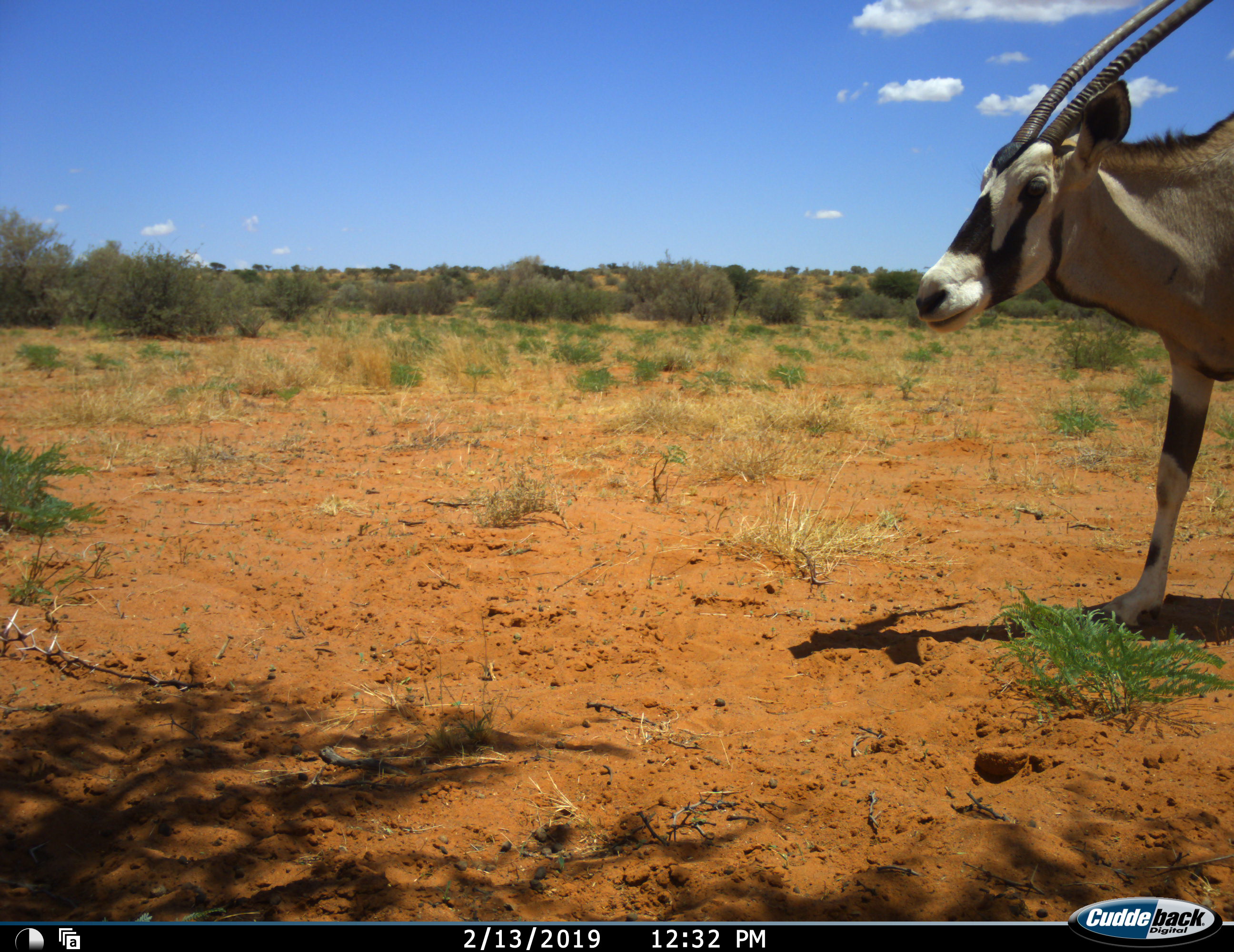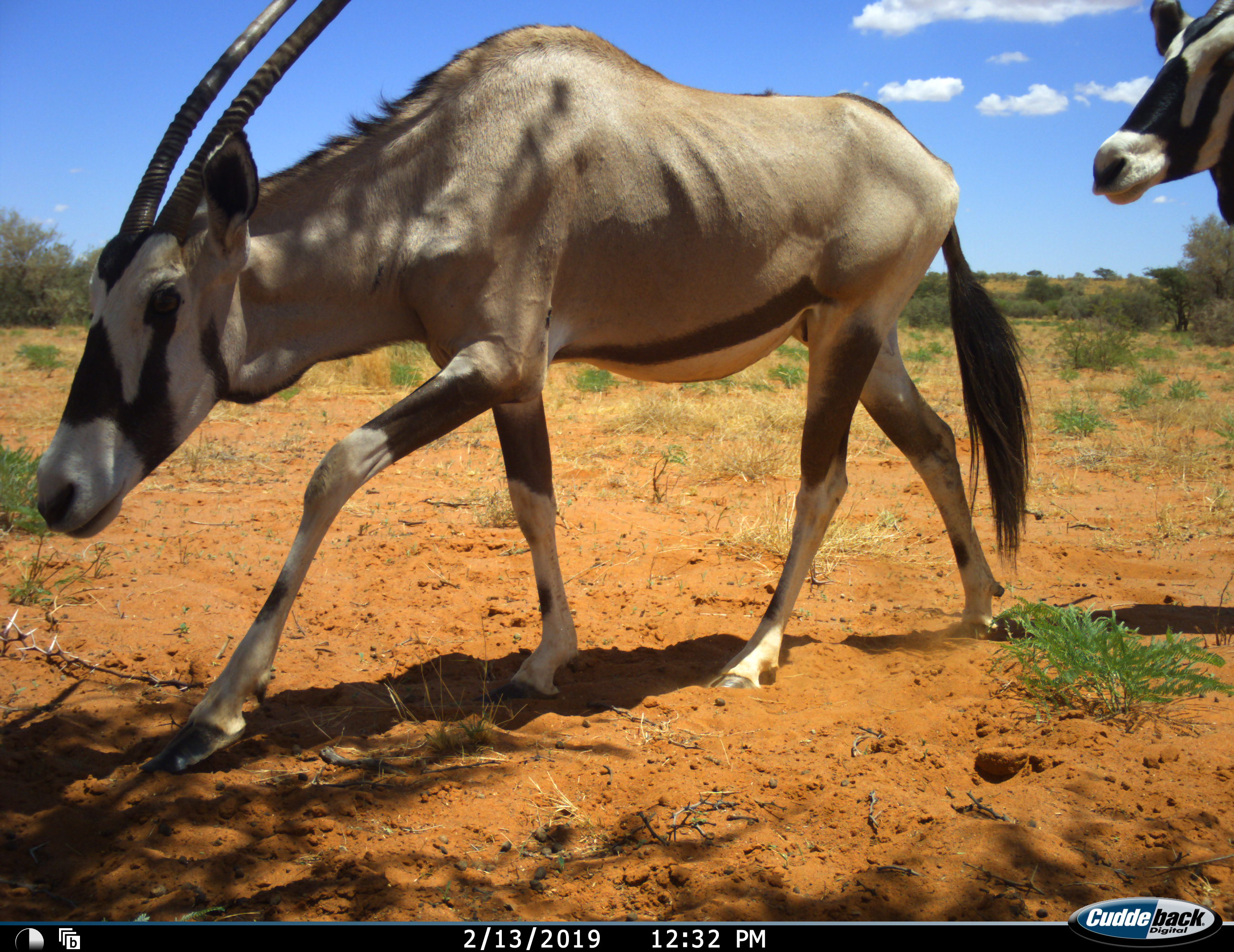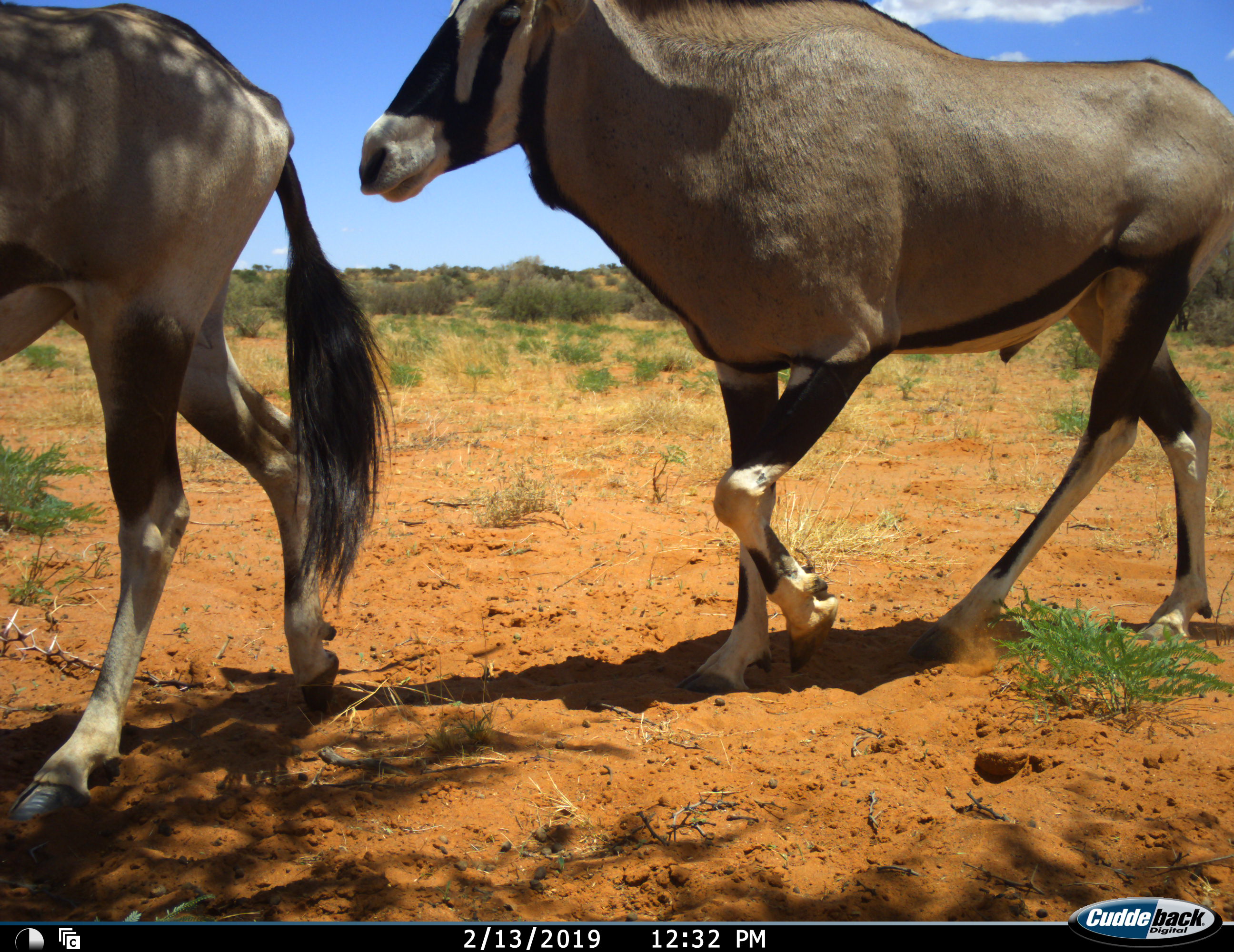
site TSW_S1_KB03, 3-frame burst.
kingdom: Animalia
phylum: Chordata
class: Mammalia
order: Artiodactyla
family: Bovidae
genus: Oryx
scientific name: Oryx gazella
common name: gemsbok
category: oryx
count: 2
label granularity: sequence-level